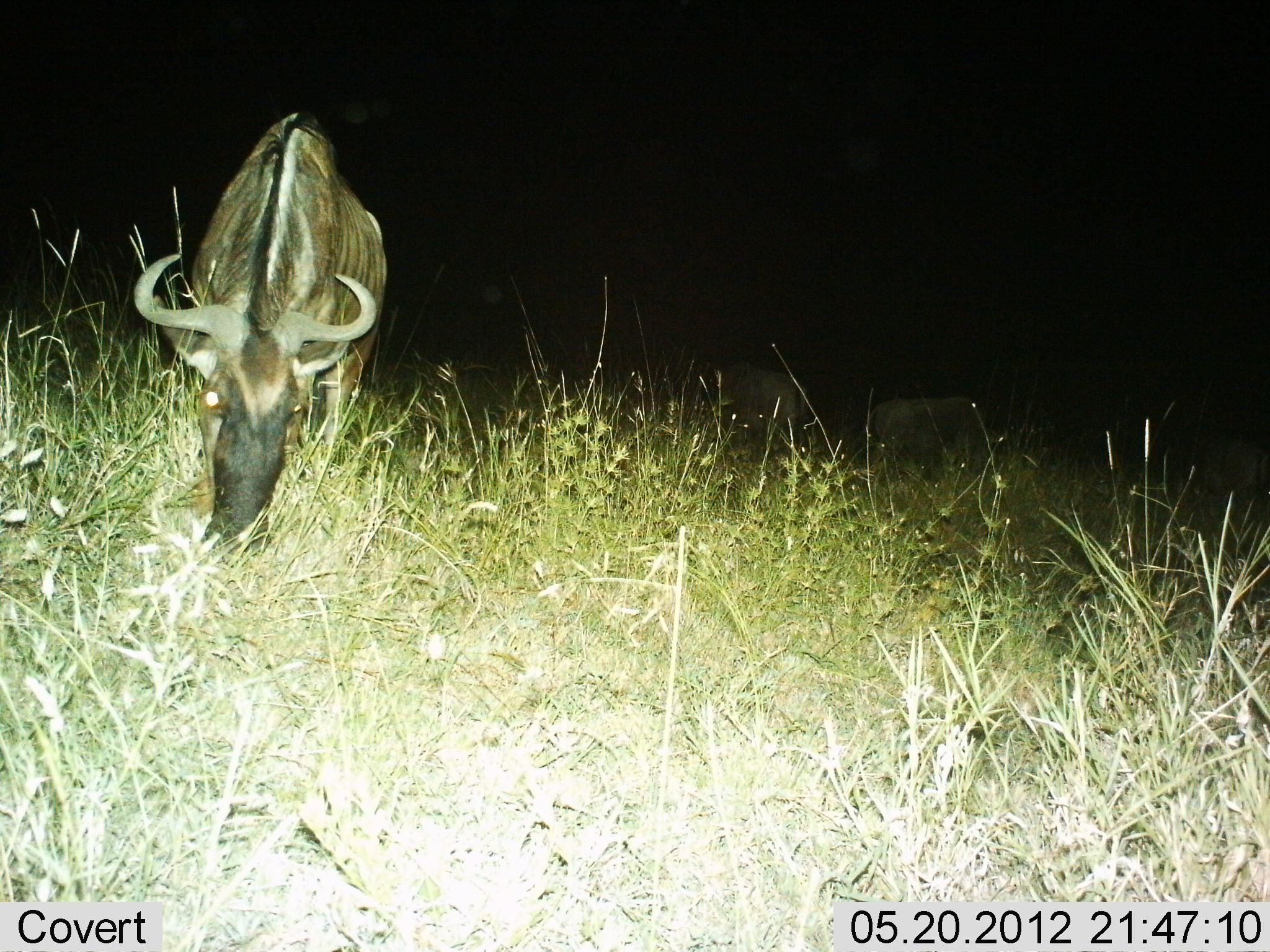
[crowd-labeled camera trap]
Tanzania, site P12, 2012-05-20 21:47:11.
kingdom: Animalia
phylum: Chordata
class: Mammalia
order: Artiodactyla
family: Bovidae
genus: Connochaetes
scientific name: Connochaetes taurinus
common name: blue wildebeest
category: wildebeest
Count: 3.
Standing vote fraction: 10%.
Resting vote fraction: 0%.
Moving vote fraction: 0%.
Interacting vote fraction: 0%.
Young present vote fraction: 0%.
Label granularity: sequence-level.